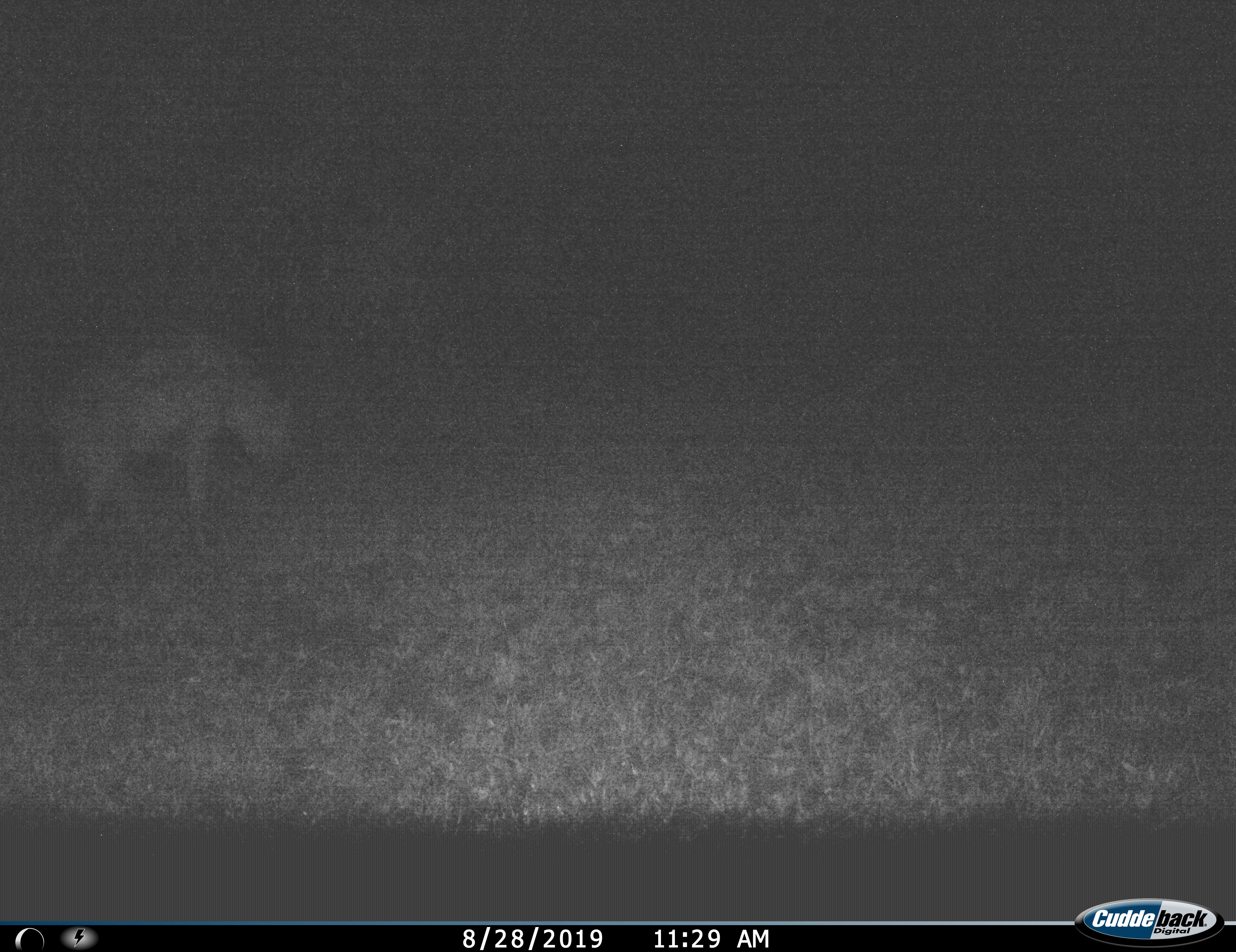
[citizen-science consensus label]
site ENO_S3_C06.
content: unidentified animal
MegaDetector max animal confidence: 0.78